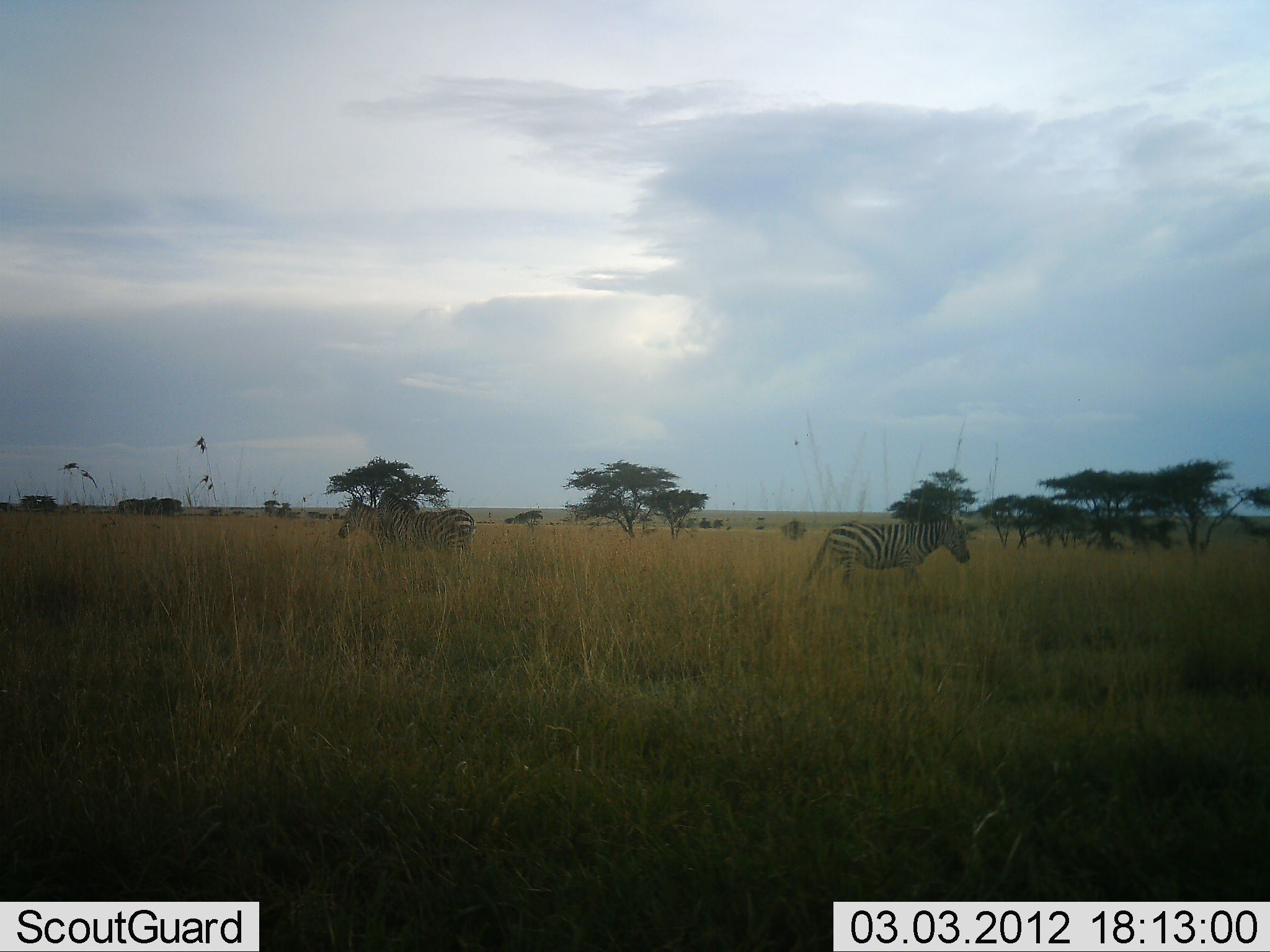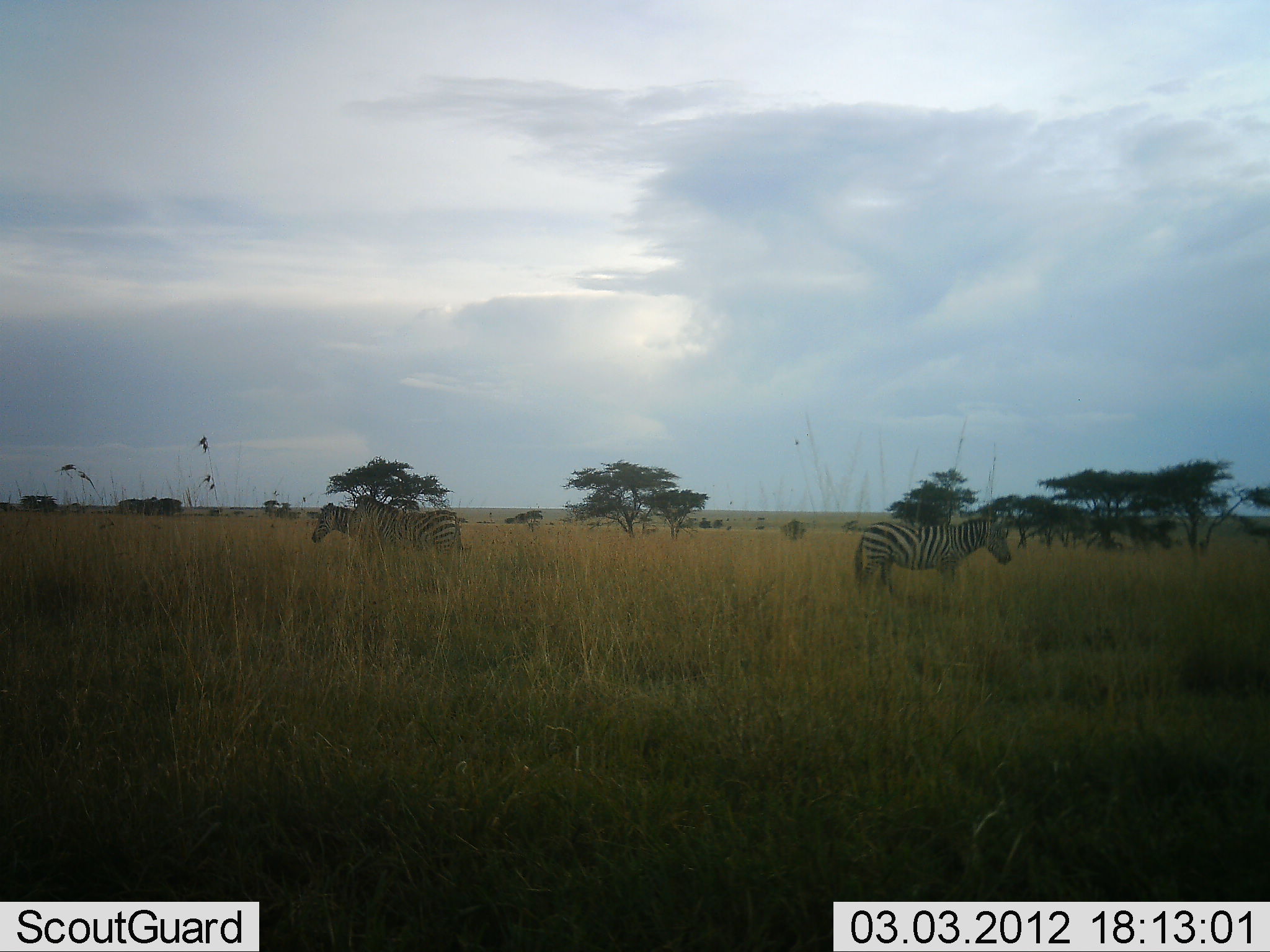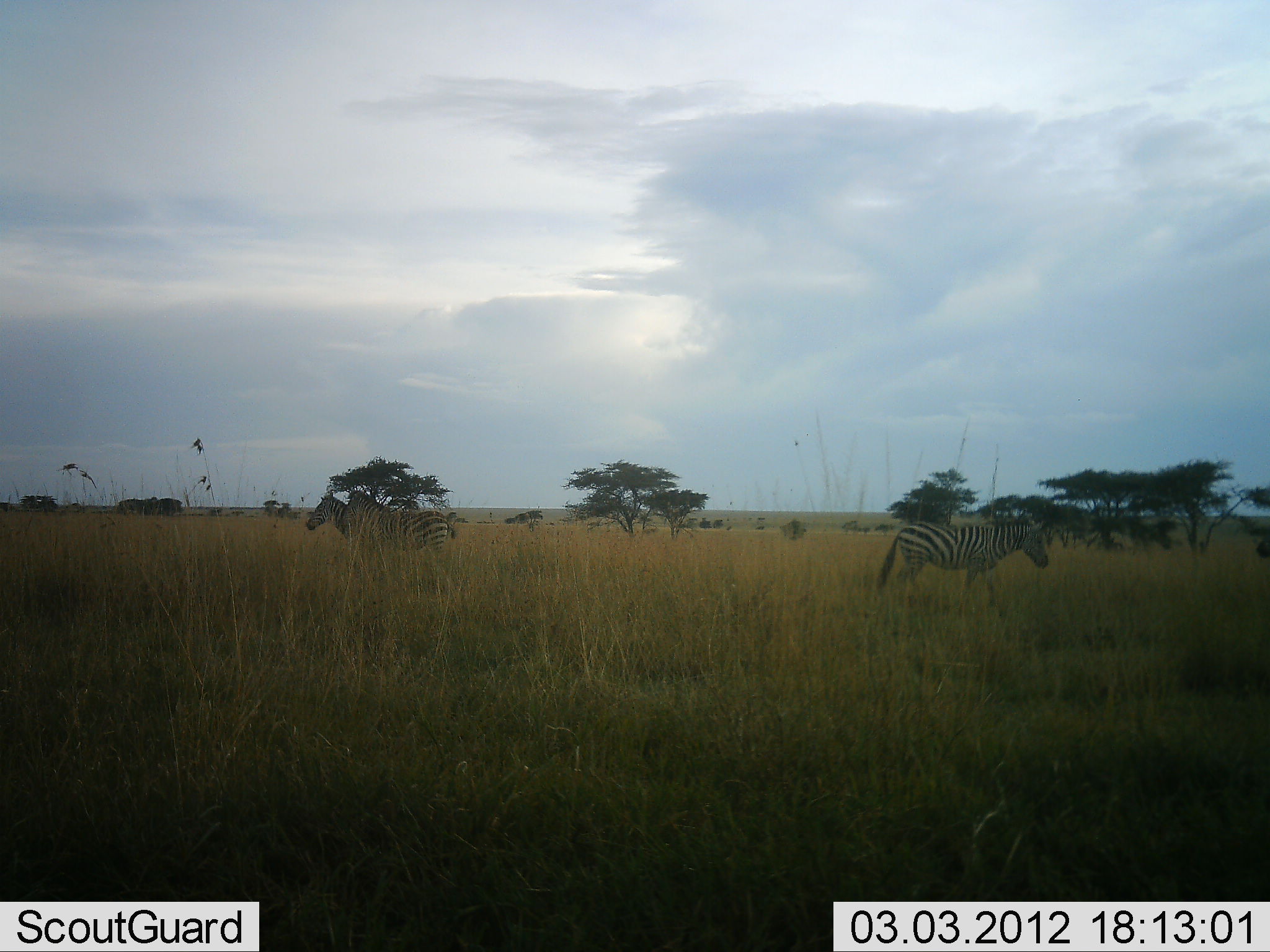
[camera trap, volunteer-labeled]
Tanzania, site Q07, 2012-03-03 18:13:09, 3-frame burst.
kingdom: Animalia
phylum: Chordata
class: Mammalia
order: Perissodactyla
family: Equidae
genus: Equus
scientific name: Equus quagga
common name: plains zebra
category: zebra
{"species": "zebra (plains zebra) (Equus quagga)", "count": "3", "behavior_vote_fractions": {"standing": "18%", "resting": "0%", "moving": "94%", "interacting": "6%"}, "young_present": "0%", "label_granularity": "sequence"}